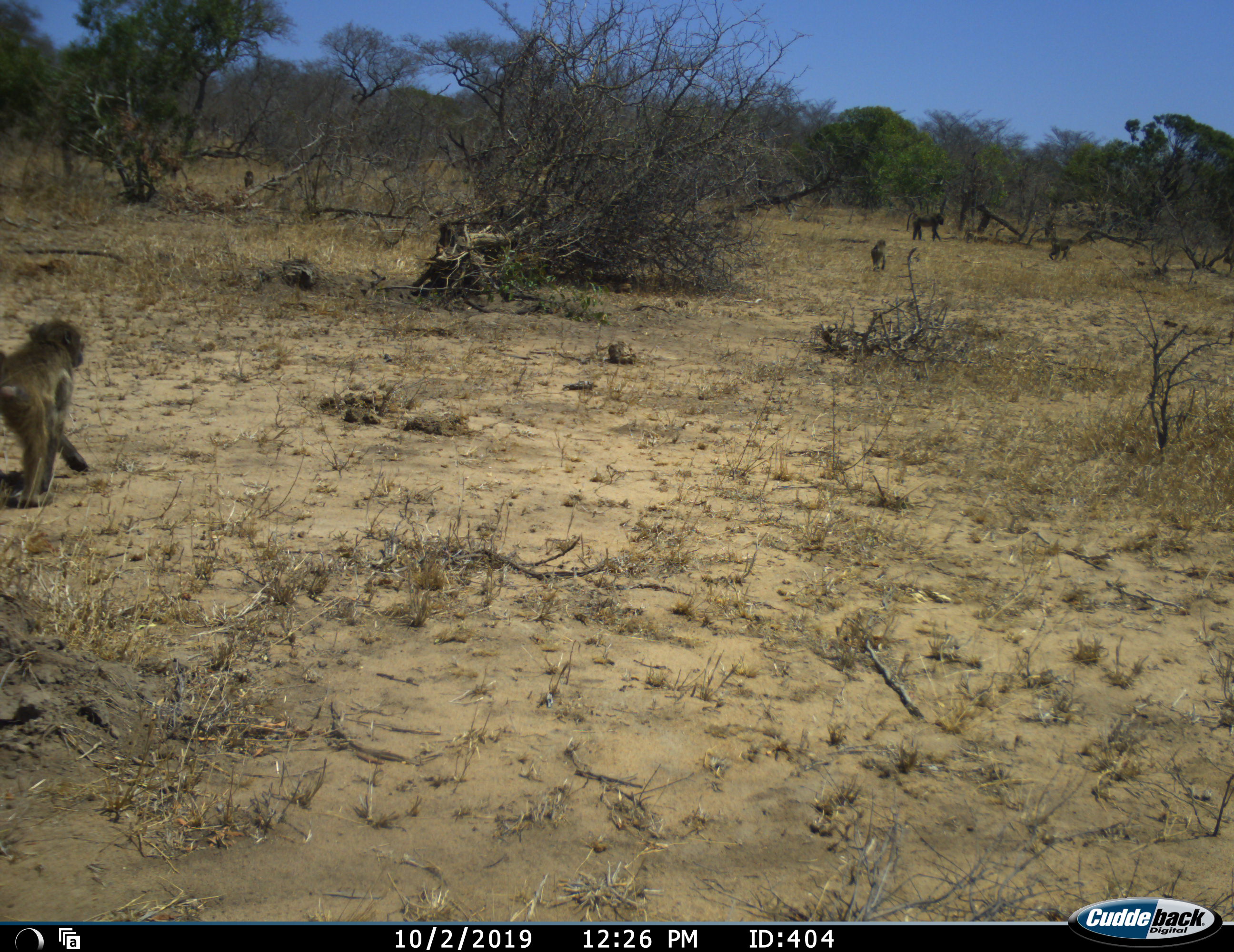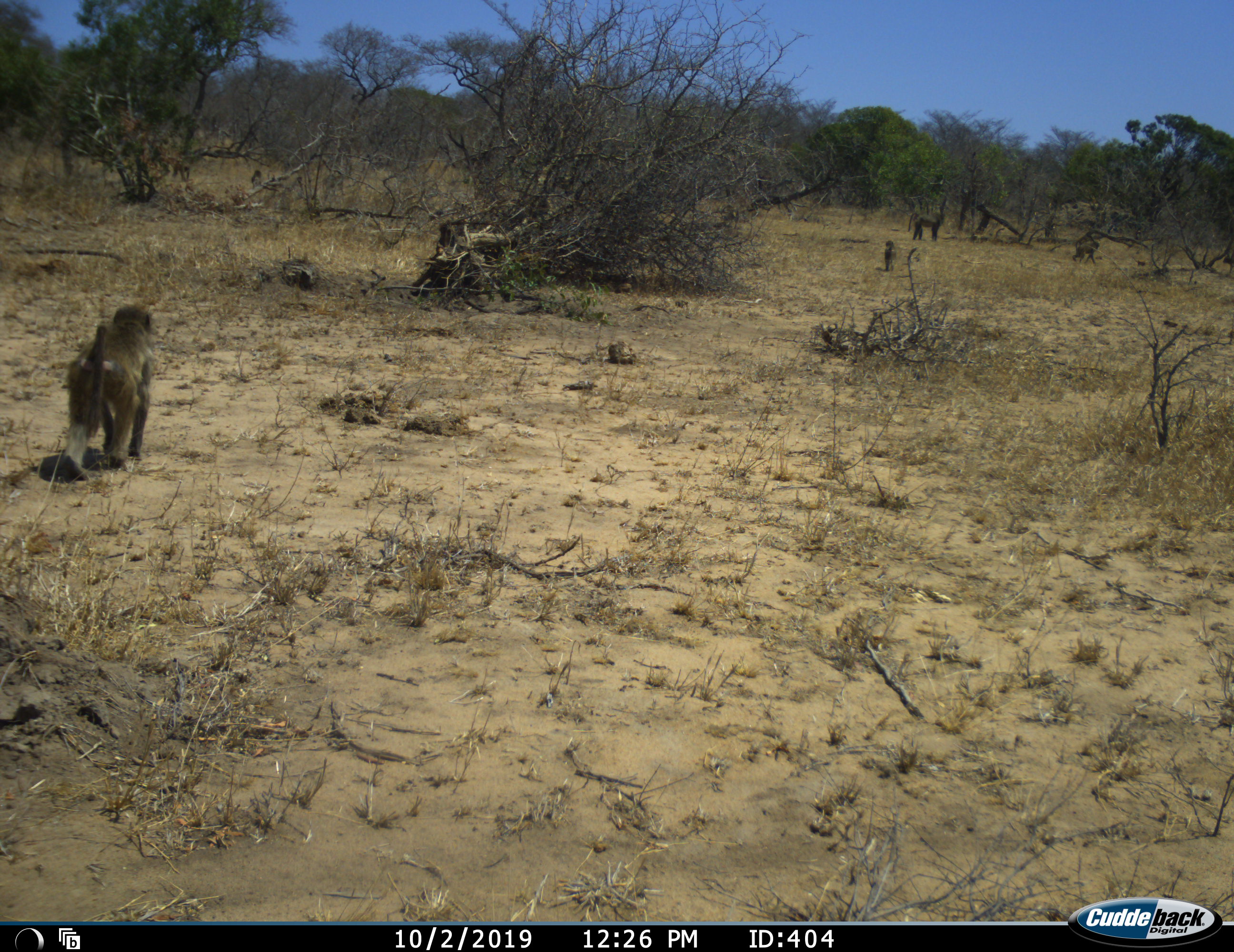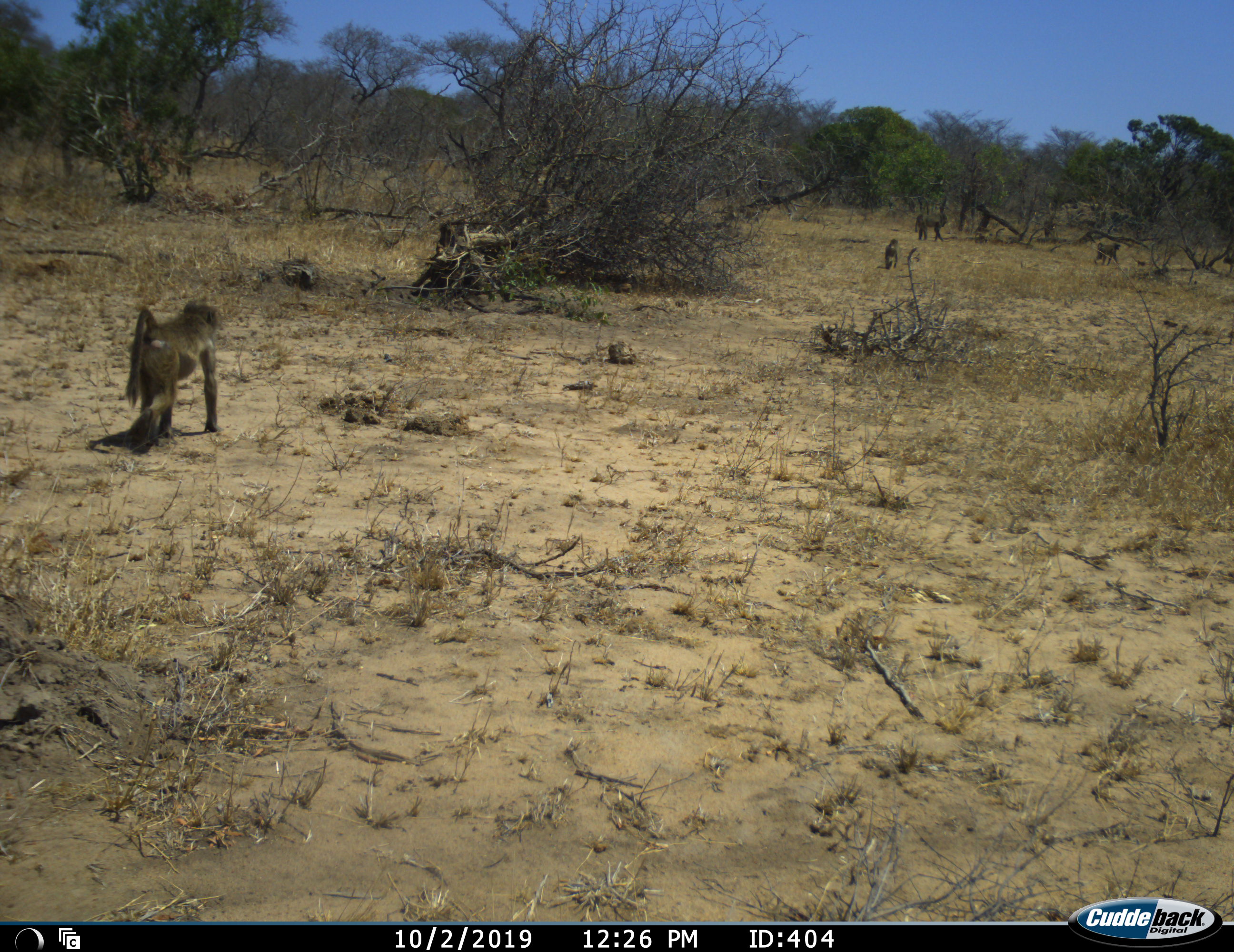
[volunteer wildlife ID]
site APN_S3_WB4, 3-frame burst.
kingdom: Animalia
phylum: Chordata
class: Mammalia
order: Primates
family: Cercopithecidae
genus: Papio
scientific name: Papio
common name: baboon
Baboon (Papio), count 5. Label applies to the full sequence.